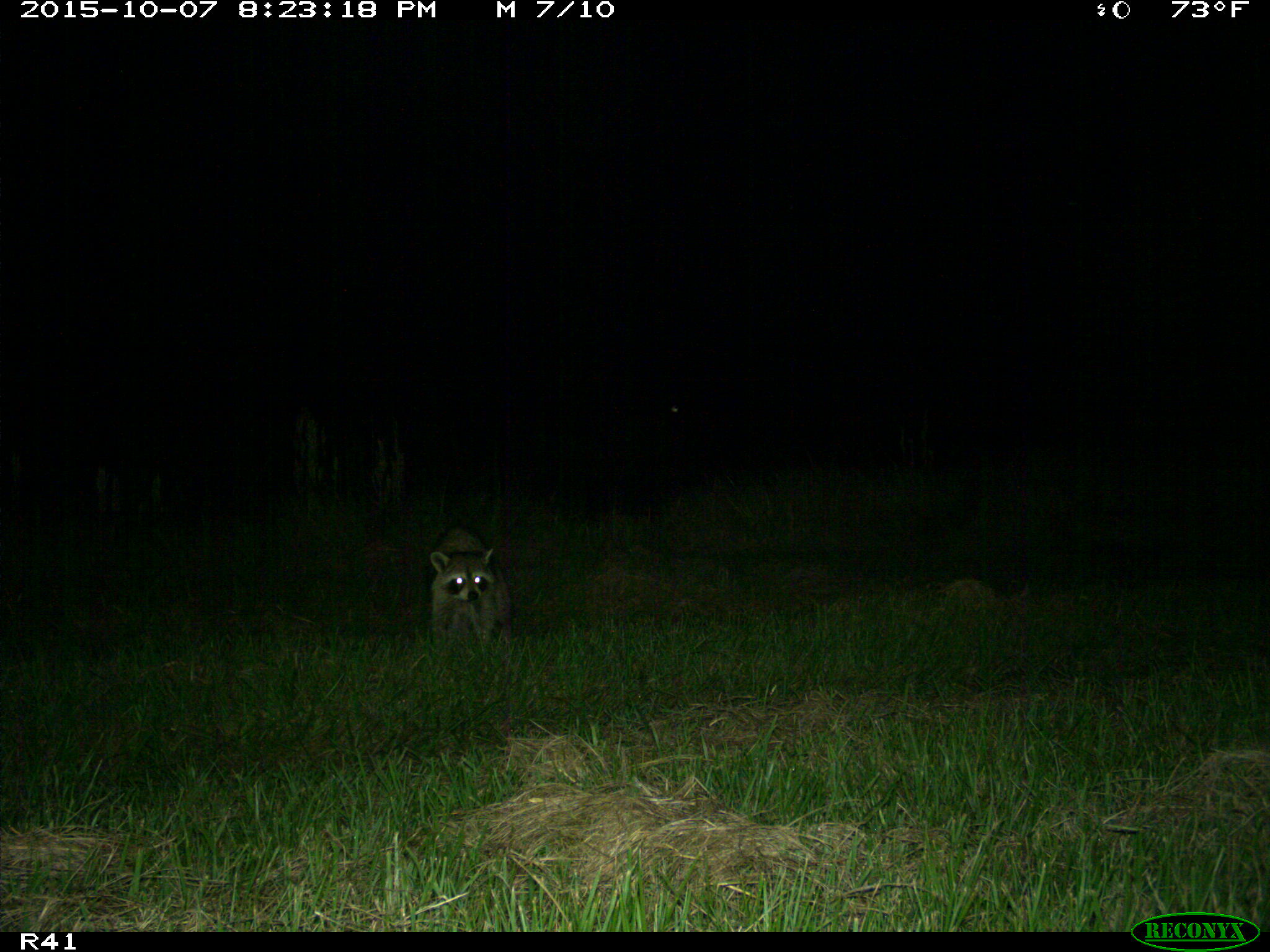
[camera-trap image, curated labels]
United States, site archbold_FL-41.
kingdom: Animalia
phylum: Chordata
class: Mammalia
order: Carnivora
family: Procyonidae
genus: Procyon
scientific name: Procyon lotor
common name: common raccoon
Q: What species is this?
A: Procyon lotor (common raccoon).